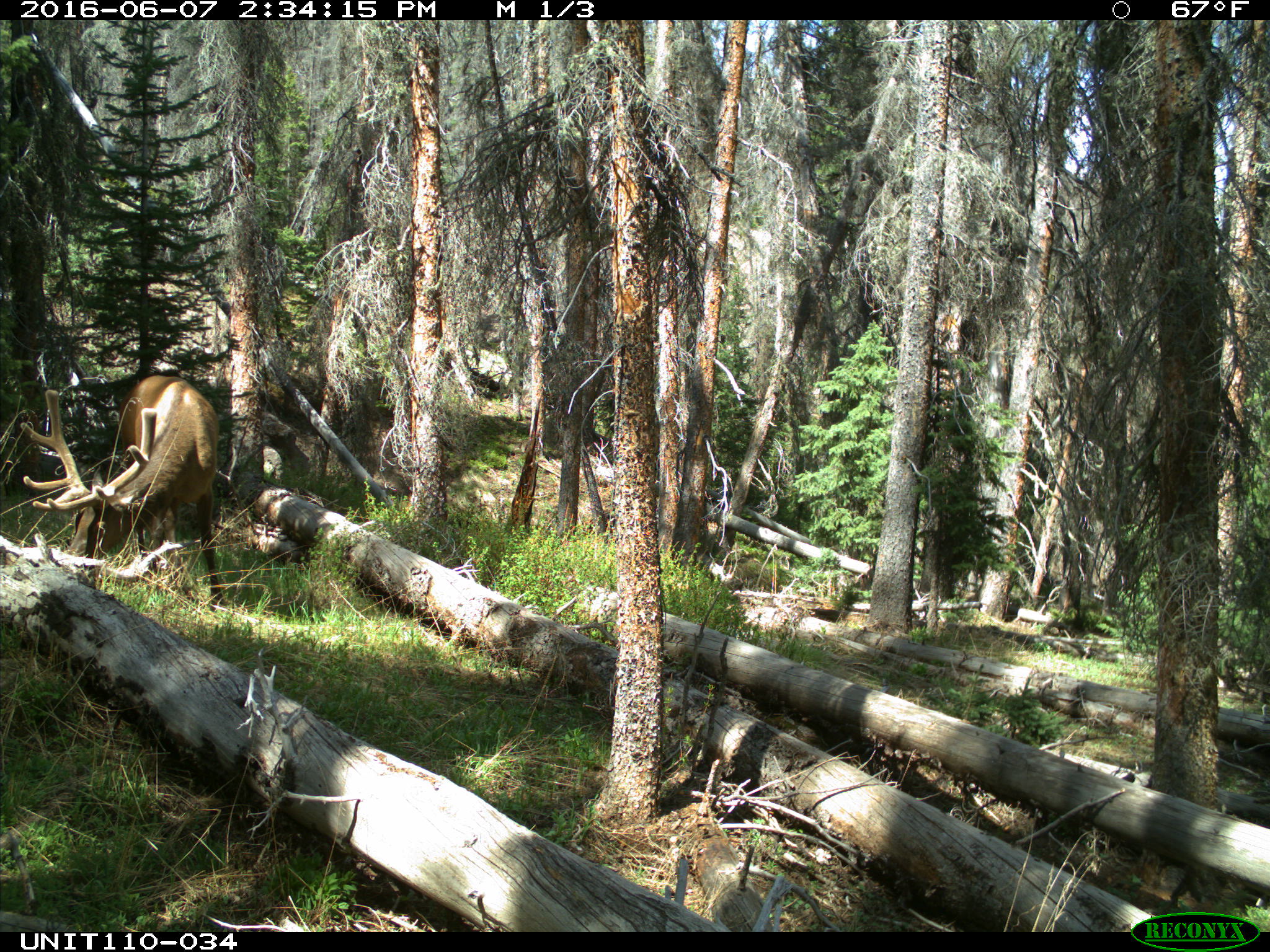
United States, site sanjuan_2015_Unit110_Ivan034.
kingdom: Animalia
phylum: Chordata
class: Mammalia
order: Artiodactyla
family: Cervidae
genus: Cervus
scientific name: Cervus elaphus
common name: red deer